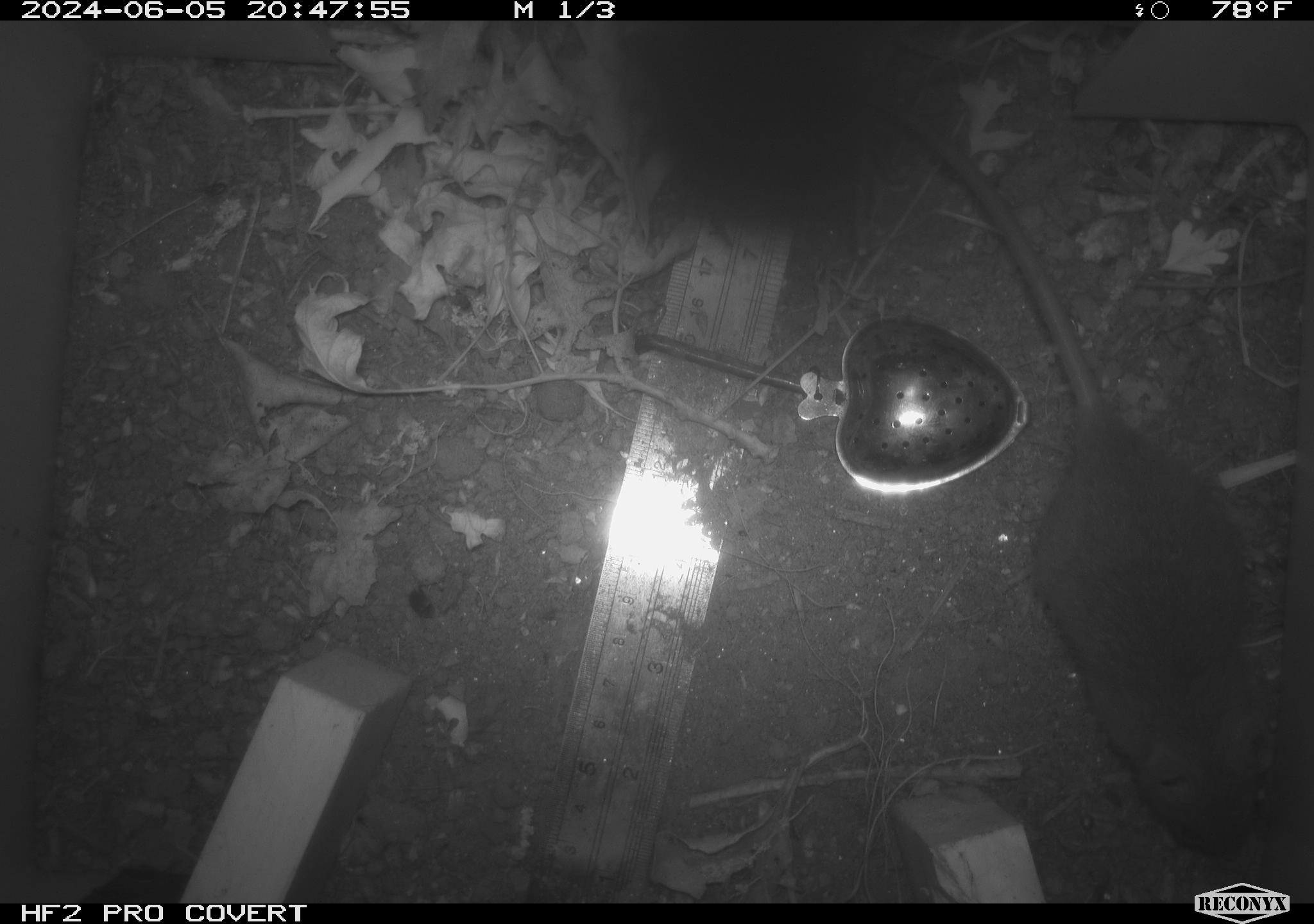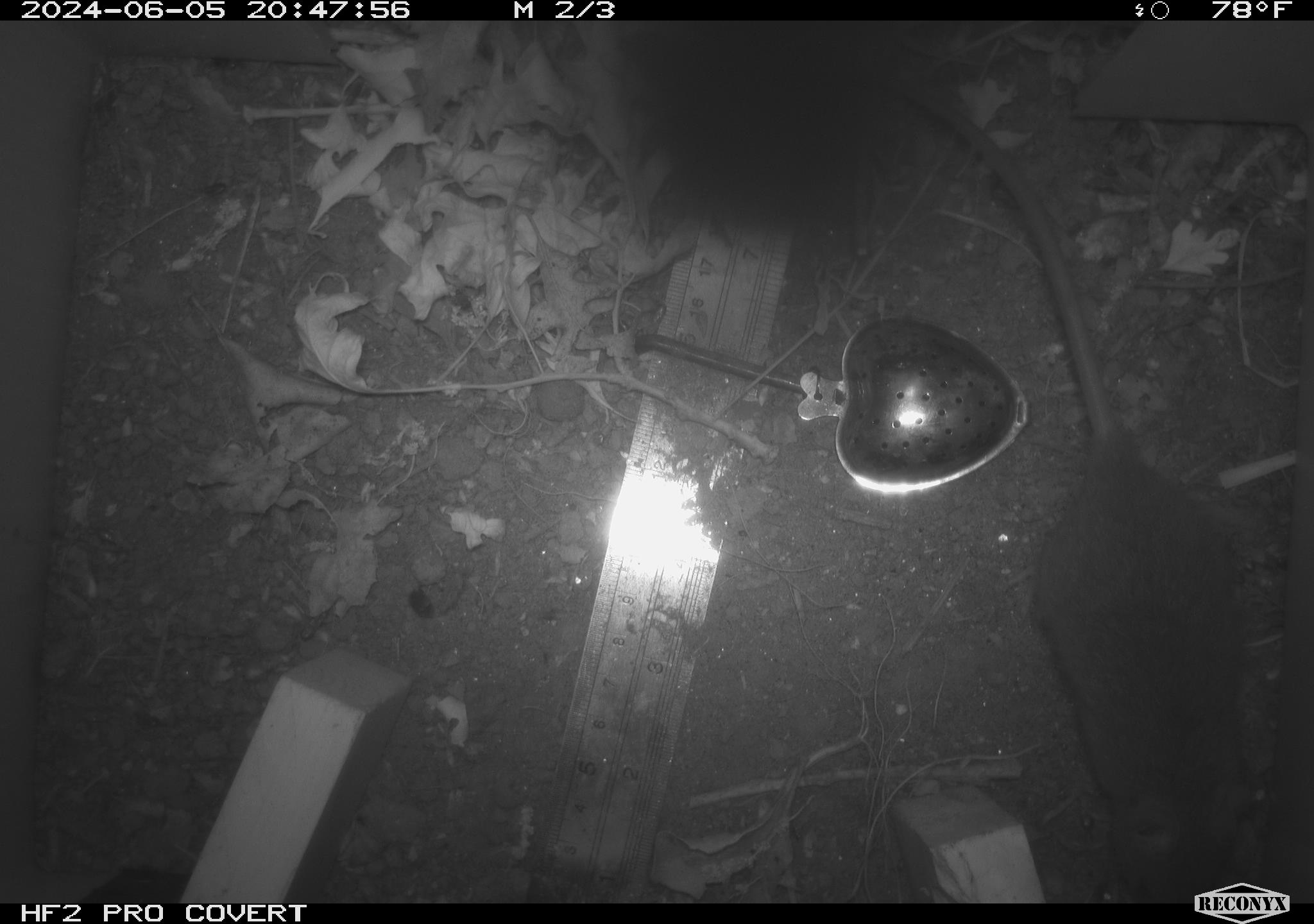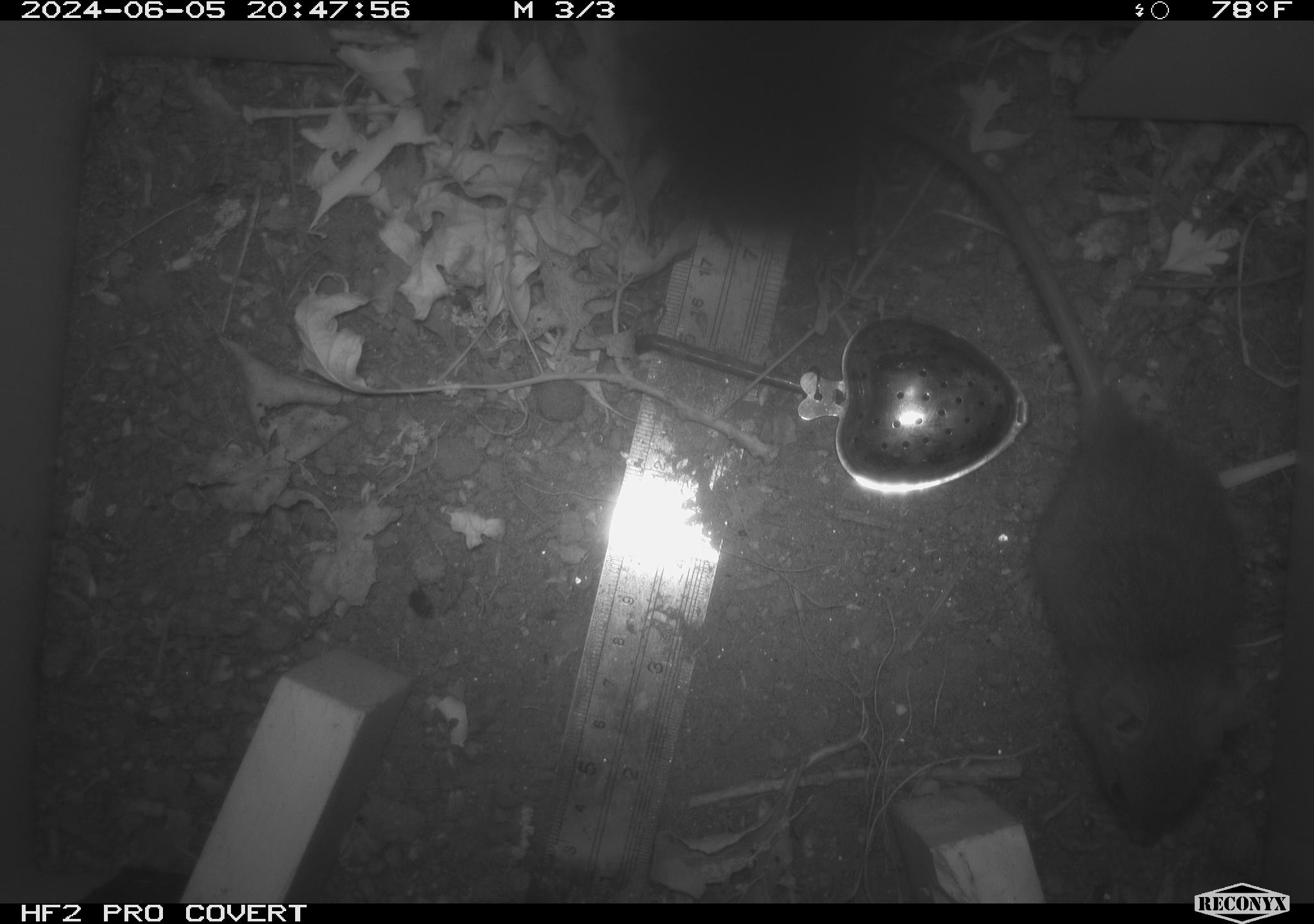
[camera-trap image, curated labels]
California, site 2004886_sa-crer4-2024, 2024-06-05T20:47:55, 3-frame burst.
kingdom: Animalia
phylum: Chordata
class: Mammalia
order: Rodentia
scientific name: Rodentia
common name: mouse species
Mouse species (Rodentia).